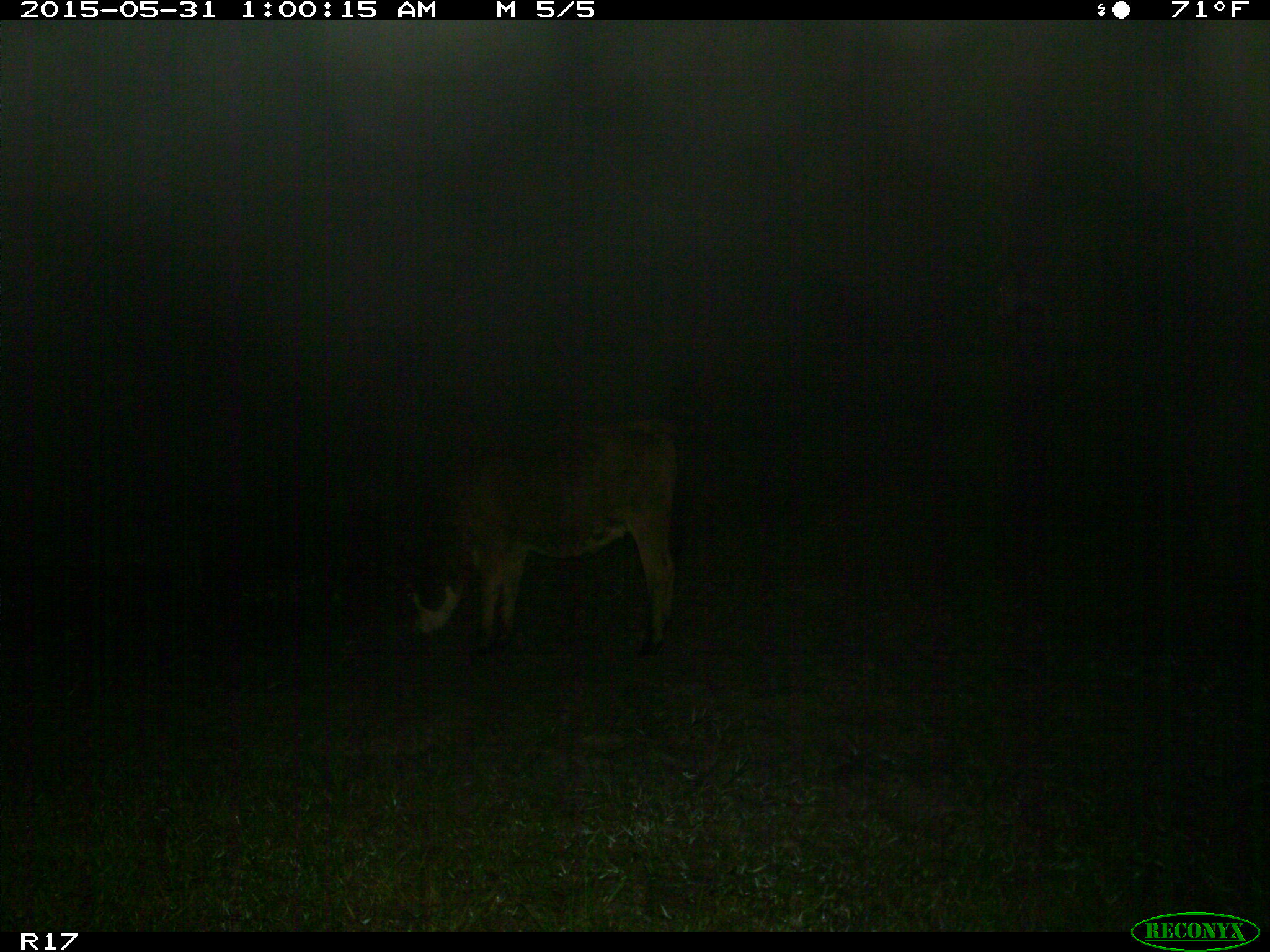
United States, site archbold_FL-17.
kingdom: Animalia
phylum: Chordata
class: Mammalia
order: Artiodactyla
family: Bovidae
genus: Bos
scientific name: Bos taurus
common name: domestic cow